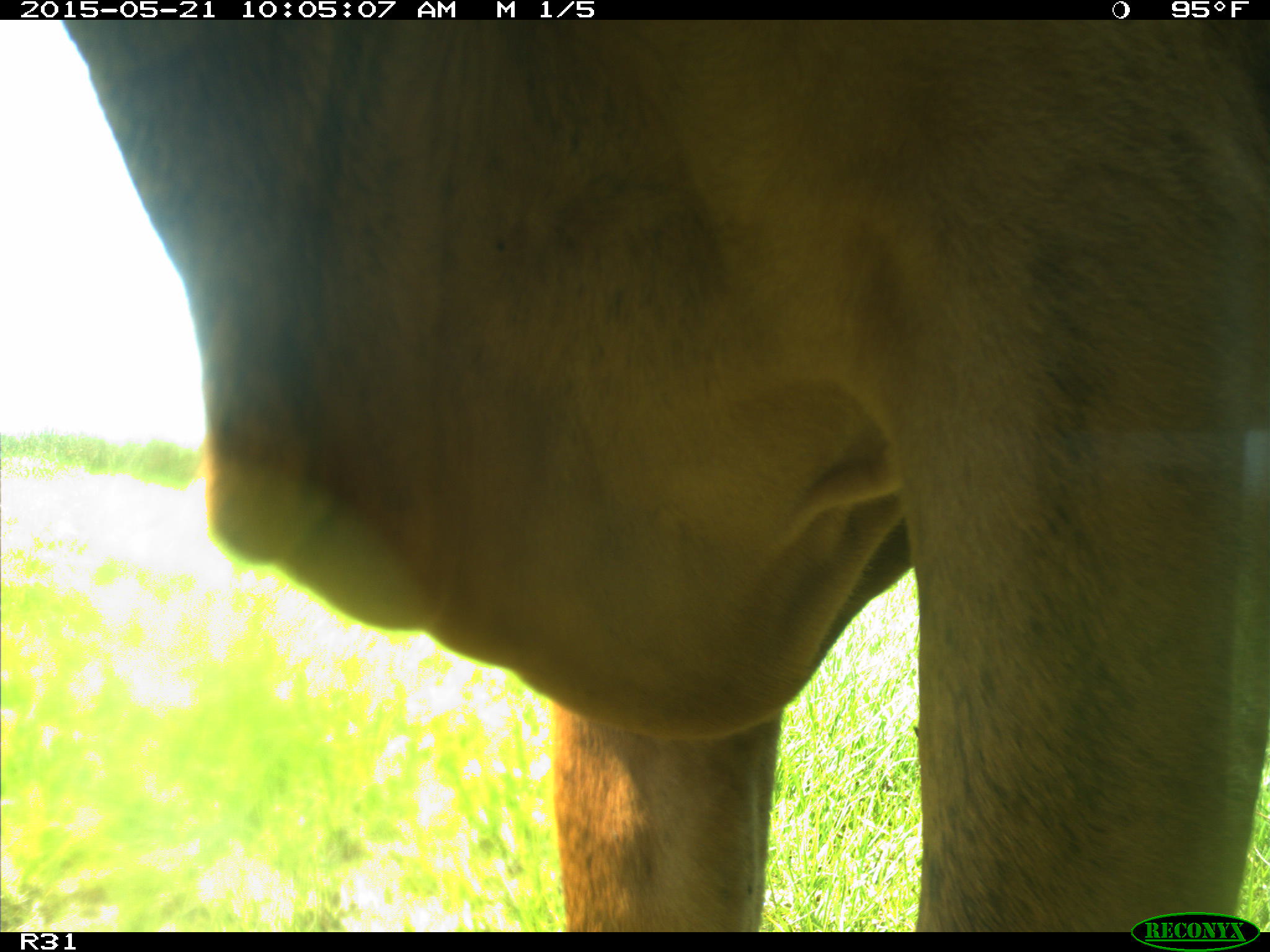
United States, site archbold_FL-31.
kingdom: Animalia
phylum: Chordata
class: Mammalia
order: Artiodactyla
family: Bovidae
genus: Bos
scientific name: Bos taurus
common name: domestic cow